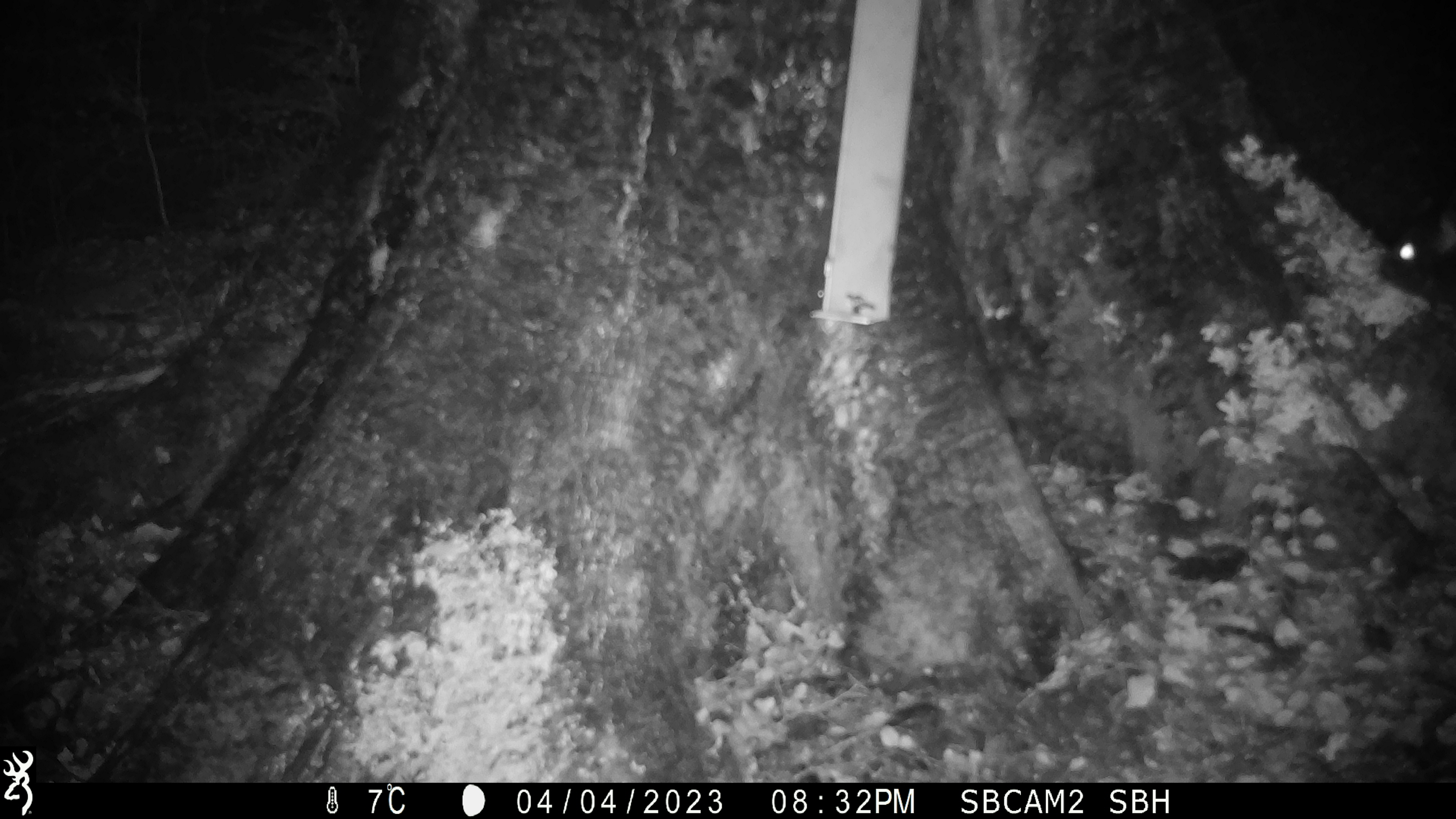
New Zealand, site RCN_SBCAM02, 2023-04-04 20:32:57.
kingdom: Animalia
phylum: Chordata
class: Mammalia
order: Diprotodontia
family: Phalangeridae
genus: Trichosurus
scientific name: Trichosurus vulpecula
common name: common brushtail possum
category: possum